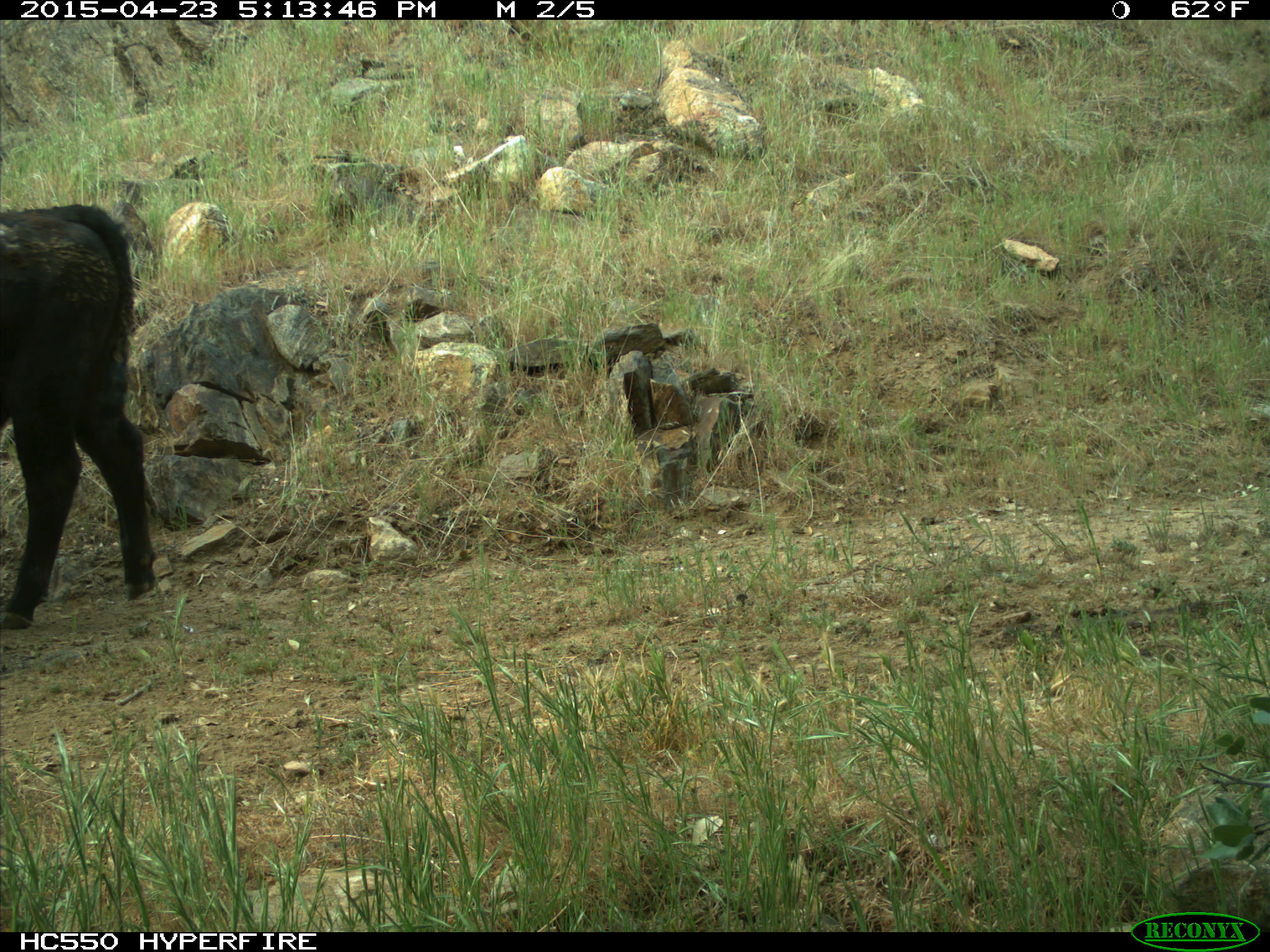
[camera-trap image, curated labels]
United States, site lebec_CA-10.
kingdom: Animalia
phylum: Chordata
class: Mammalia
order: Artiodactyla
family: Bovidae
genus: Bos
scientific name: Bos taurus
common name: domestic cow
Bos taurus (domestic cow).